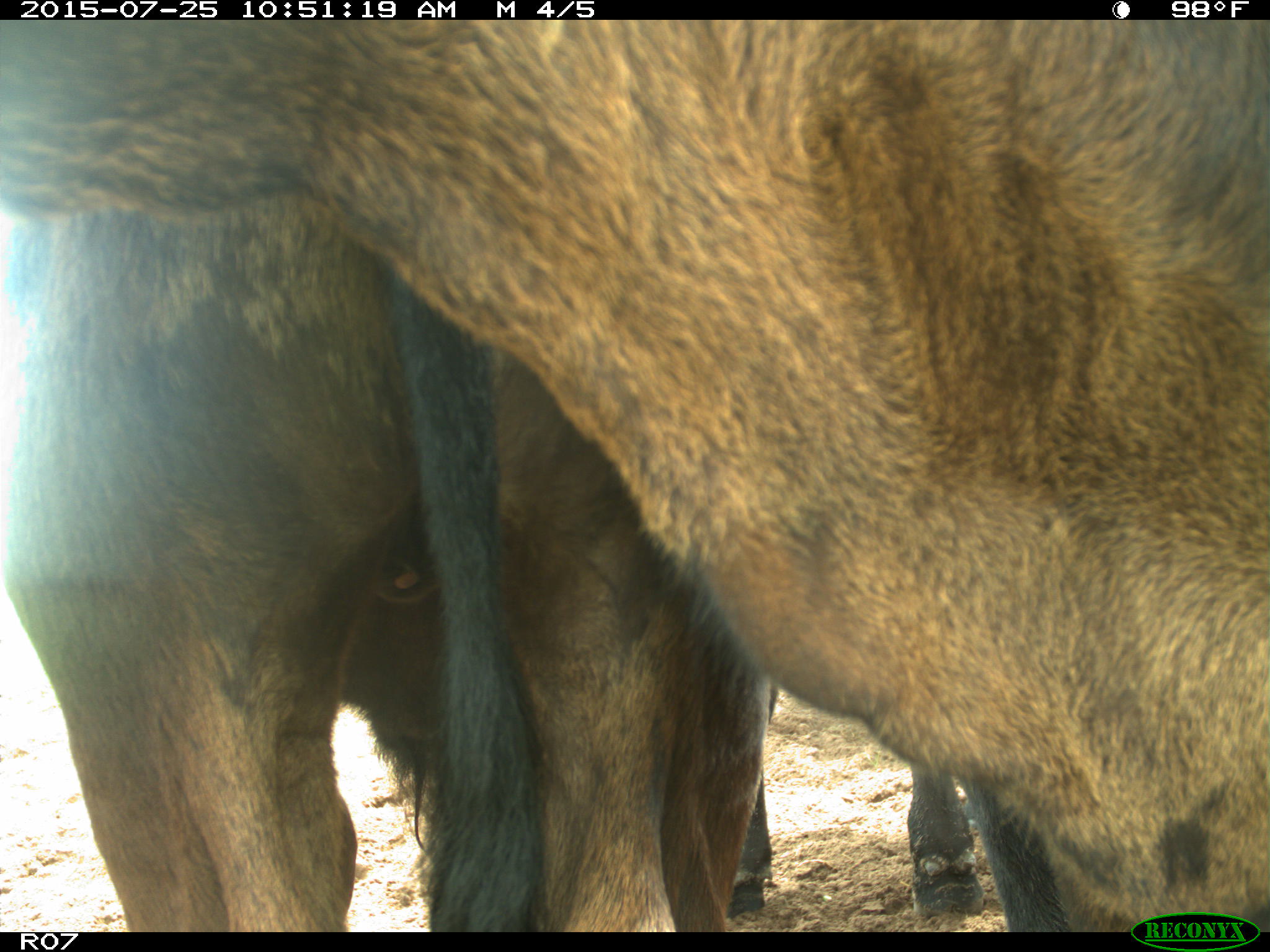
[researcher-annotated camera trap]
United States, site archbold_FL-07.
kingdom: Animalia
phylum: Chordata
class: Mammalia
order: Artiodactyla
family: Bovidae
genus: Bos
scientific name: Bos taurus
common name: domestic cow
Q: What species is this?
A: Bos taurus (domestic cow).